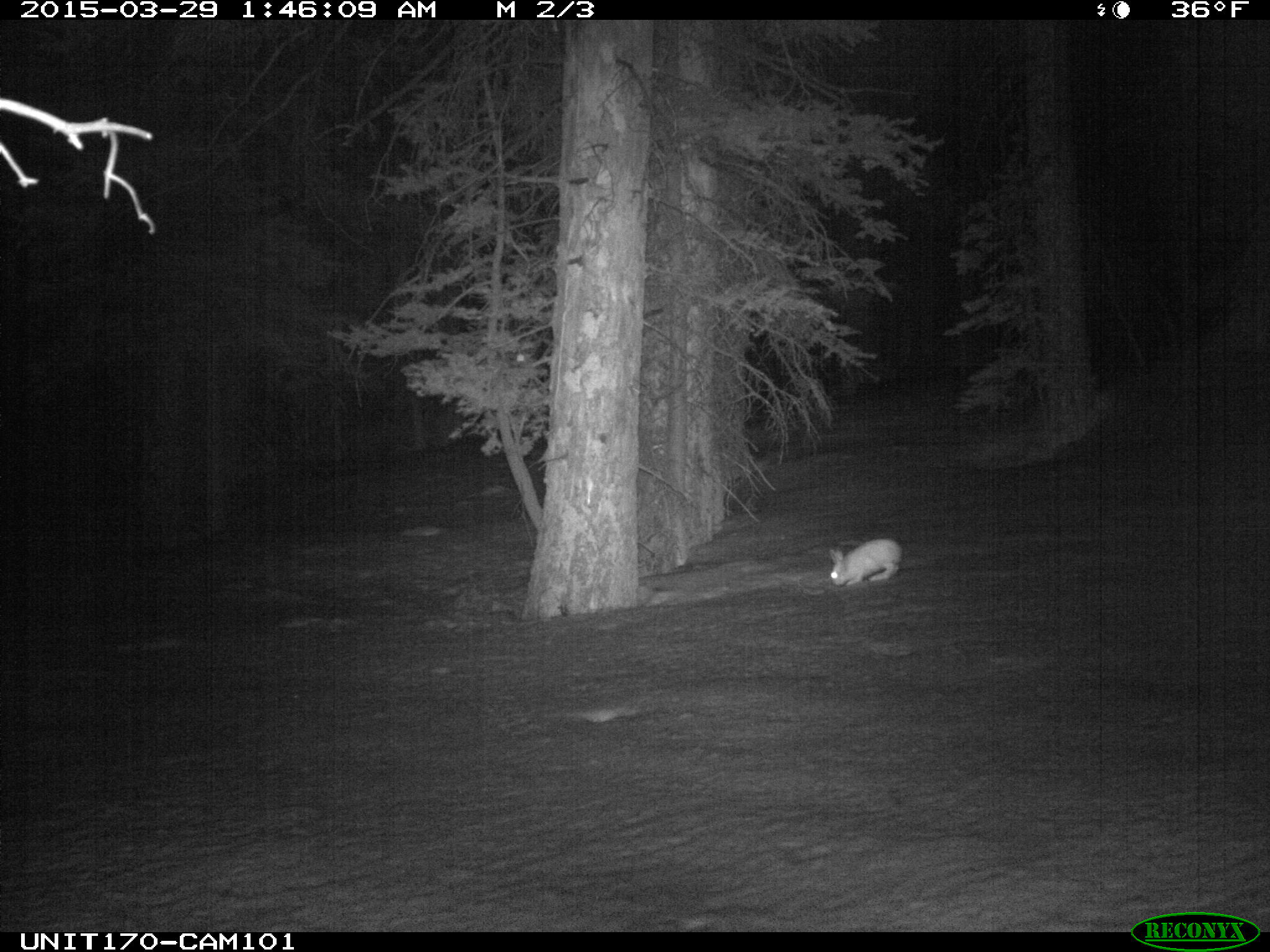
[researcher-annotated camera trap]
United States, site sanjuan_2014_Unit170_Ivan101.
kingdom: Animalia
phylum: Chordata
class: Mammalia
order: Lagomorpha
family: Leporidae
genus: Lepus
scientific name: Lepus americanus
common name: snowshoe hare